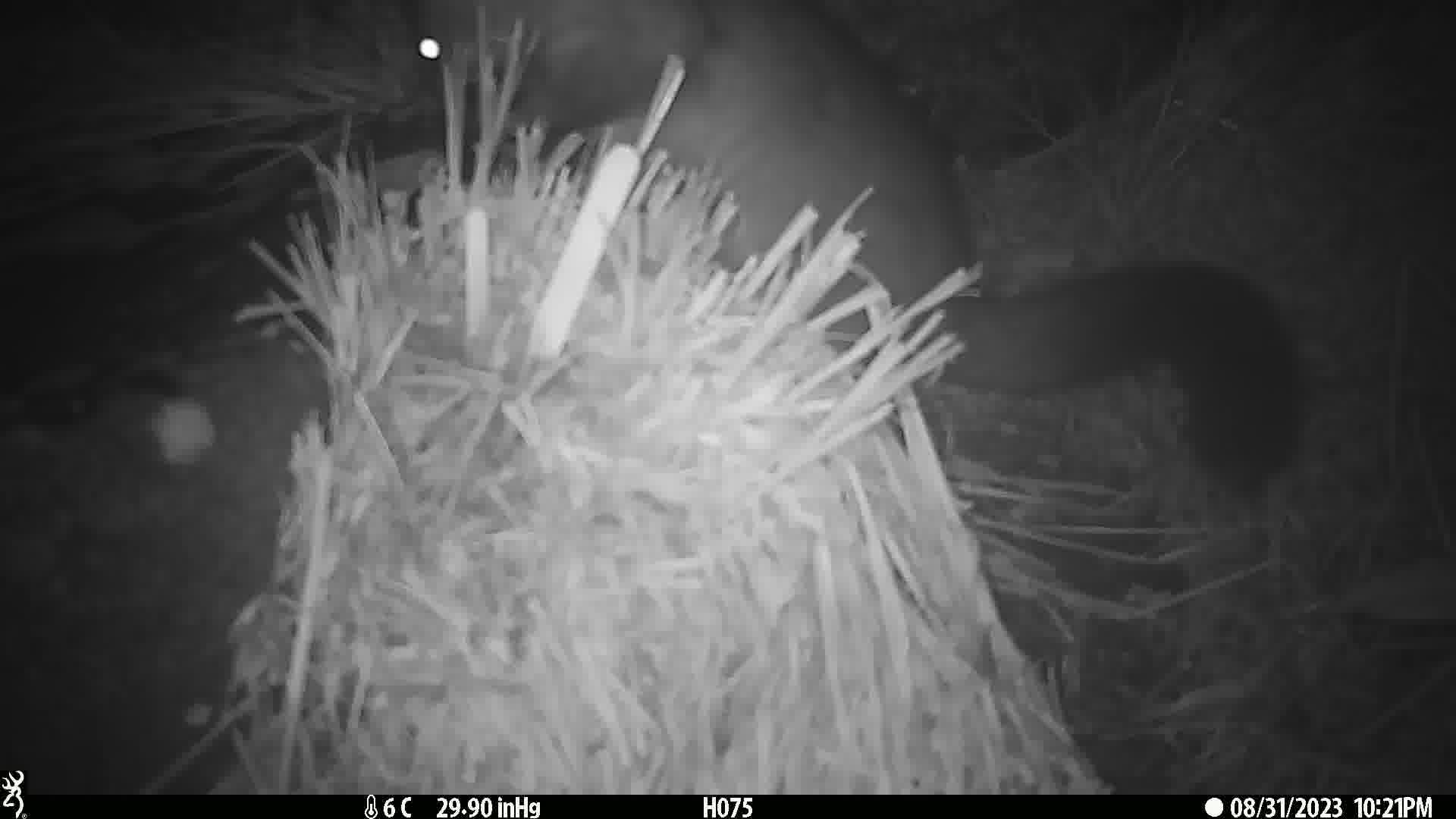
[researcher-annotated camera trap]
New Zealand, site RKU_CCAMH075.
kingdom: Animalia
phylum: Chordata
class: Mammalia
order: Diprotodontia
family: Phalangeridae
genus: Trichosurus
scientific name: Trichosurus vulpecula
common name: common brushtail possum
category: possum